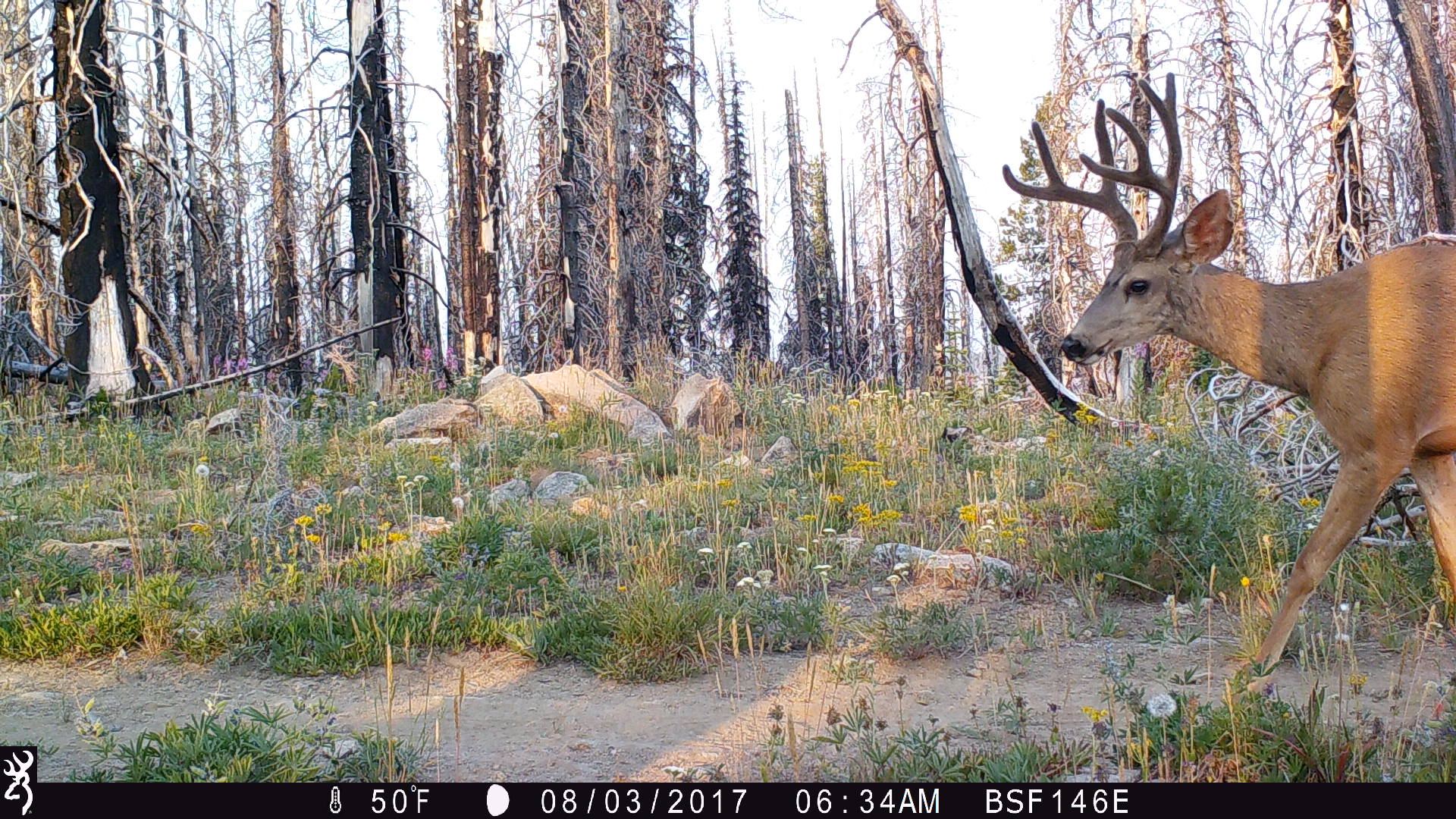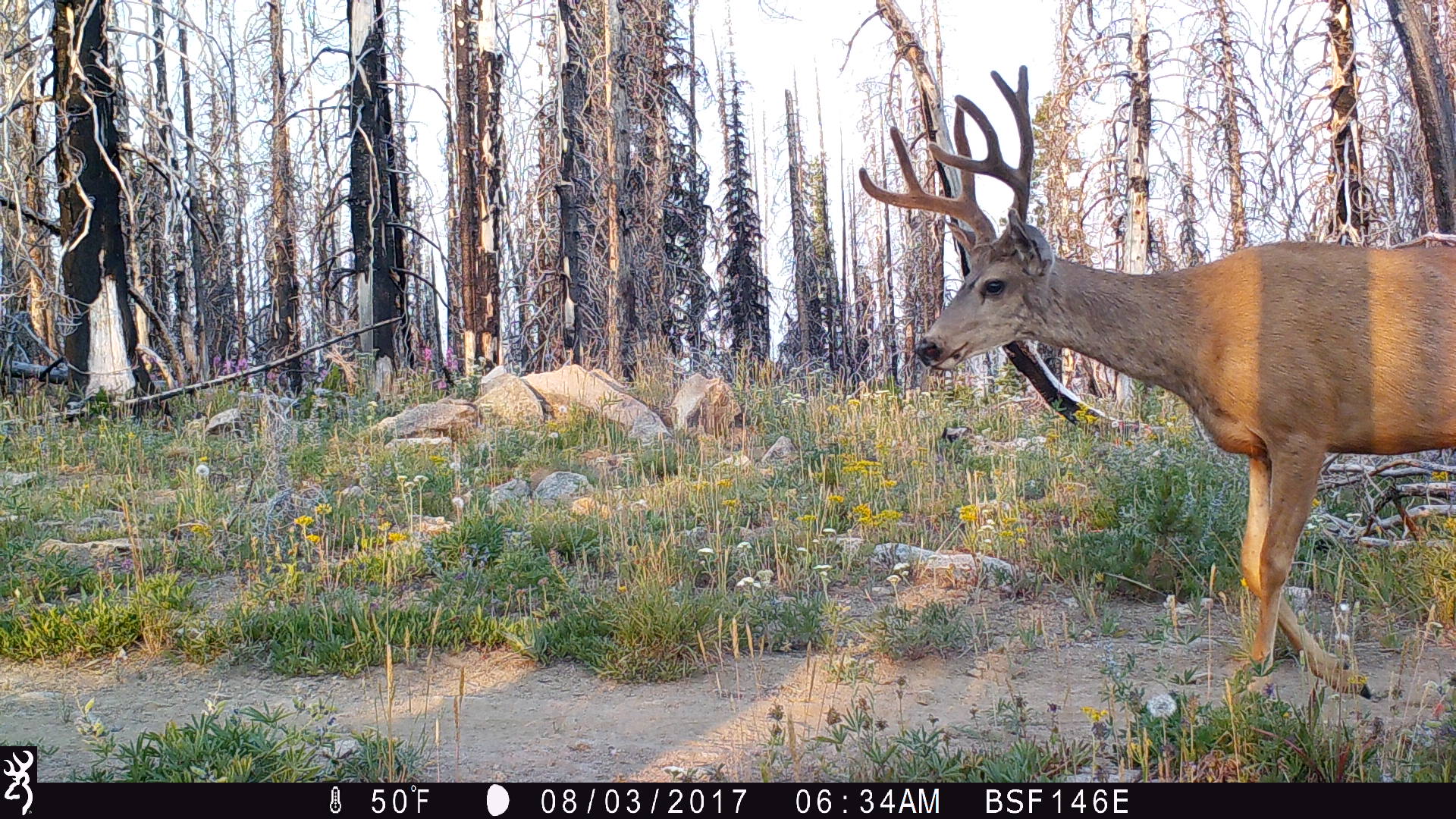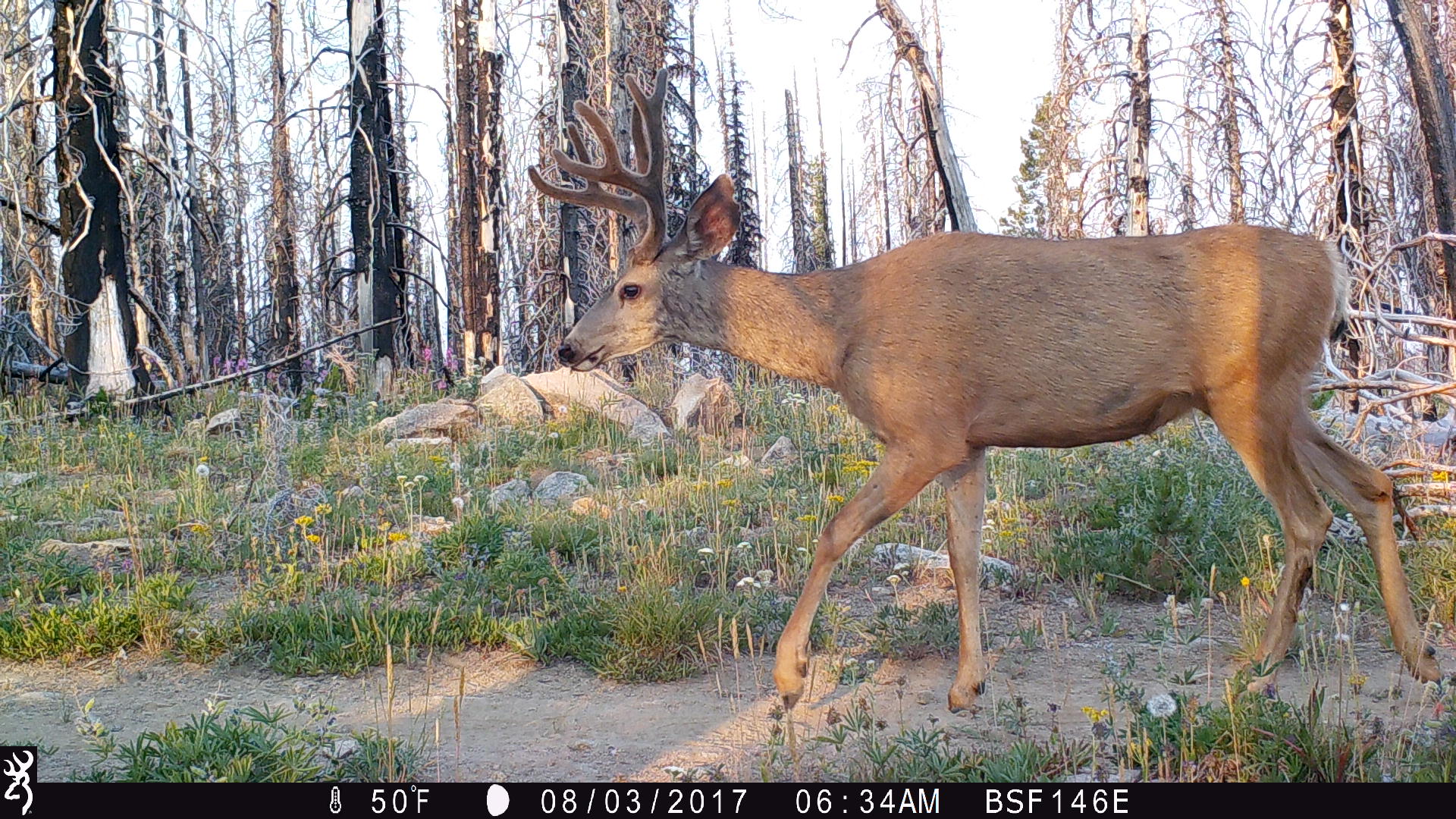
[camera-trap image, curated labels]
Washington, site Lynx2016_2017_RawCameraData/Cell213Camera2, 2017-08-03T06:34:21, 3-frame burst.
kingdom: Animalia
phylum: Chordata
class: Mammalia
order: Artiodactyla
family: Cervidae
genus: Odocoileus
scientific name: Odocoileus hemionus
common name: mule deer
Odocoileus hemionus (mule deer). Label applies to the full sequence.